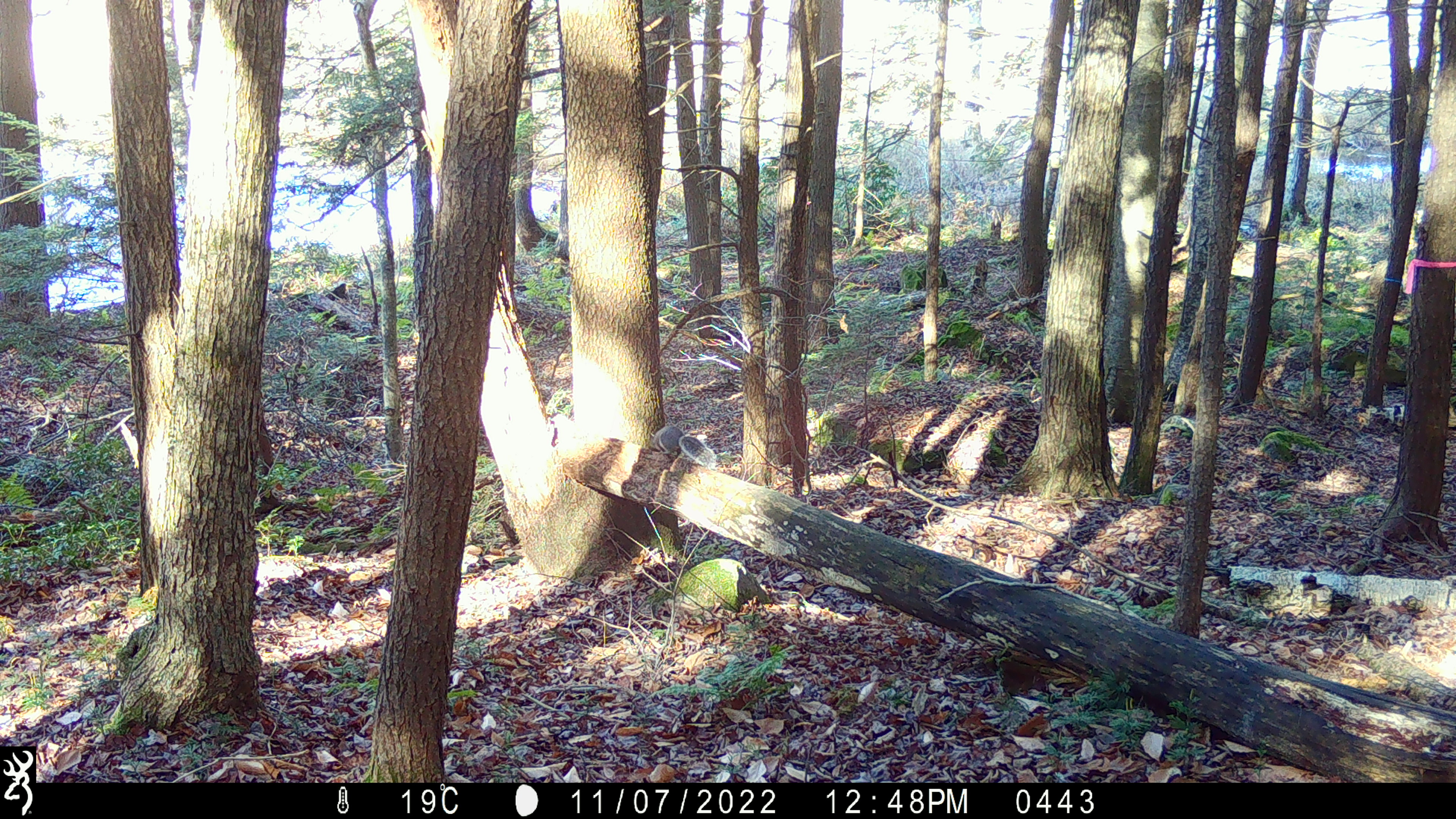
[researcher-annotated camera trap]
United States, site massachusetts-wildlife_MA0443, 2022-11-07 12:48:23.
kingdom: Animalia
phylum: Chordata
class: Mammalia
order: Rodentia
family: Sciuridae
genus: Sciurus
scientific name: Sciurus carolinensis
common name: gray squirrel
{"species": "gray squirrel (Sciurus carolinensis)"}